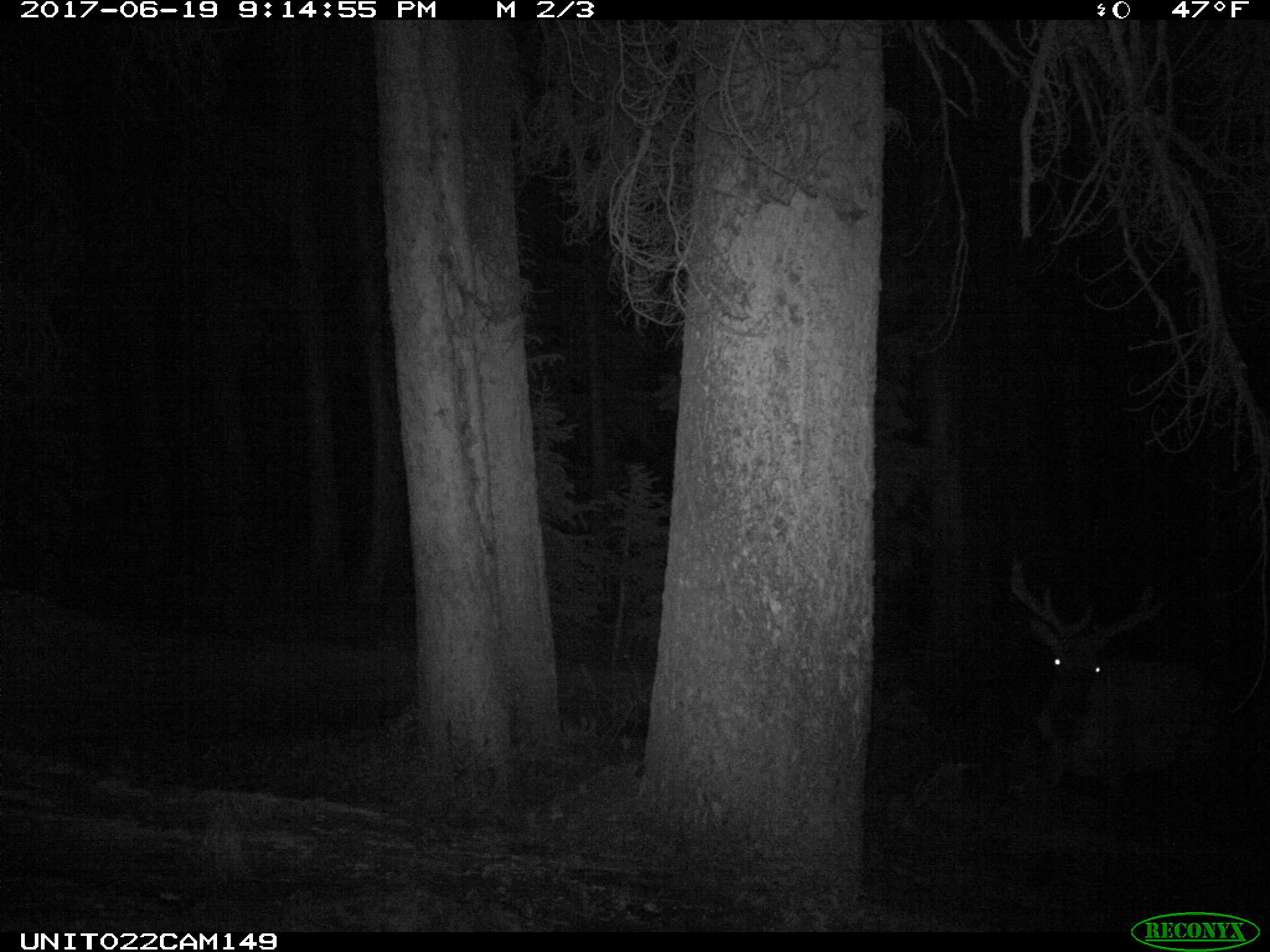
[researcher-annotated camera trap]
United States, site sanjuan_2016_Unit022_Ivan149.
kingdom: Animalia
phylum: Chordata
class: Mammalia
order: Artiodactyla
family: Cervidae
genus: Cervus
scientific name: Cervus elaphus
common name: red deer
Cervus elaphus (red deer).